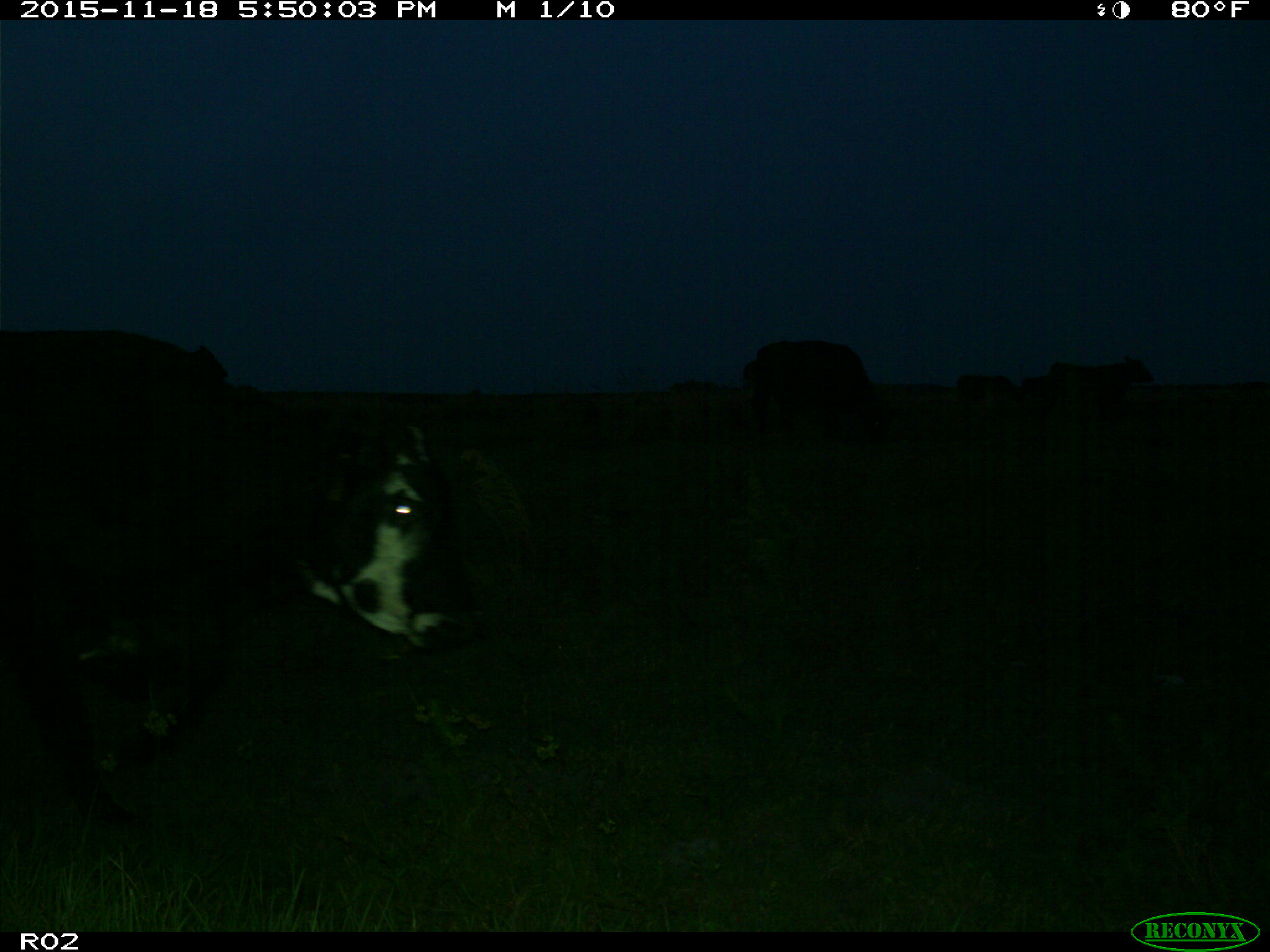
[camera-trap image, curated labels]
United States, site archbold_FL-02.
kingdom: Animalia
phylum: Chordata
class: Mammalia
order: Artiodactyla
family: Bovidae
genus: Bos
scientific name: Bos taurus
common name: domestic cow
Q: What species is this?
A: Bos taurus (domestic cow).